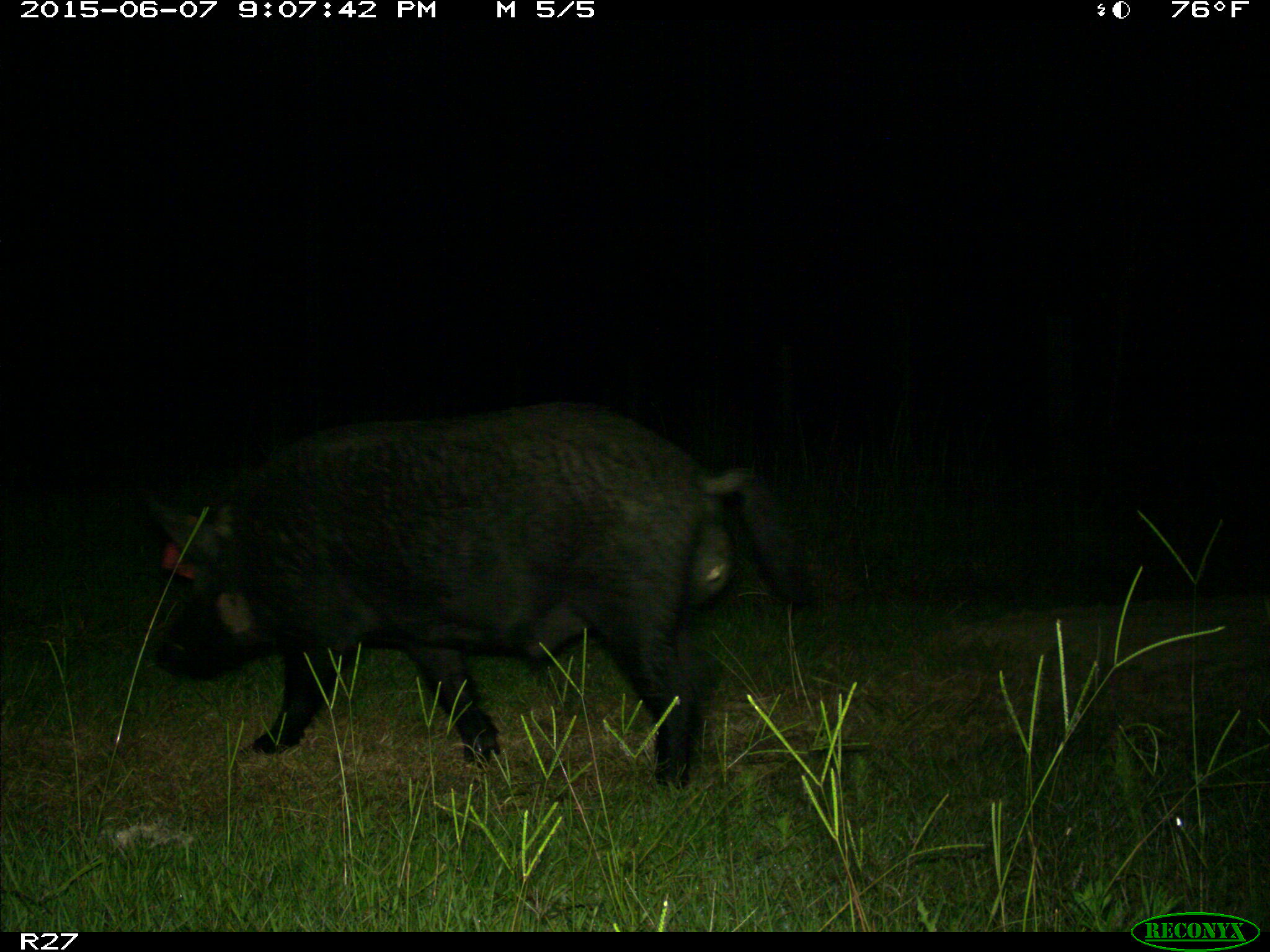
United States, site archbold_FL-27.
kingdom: Animalia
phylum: Chordata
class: Mammalia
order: Artiodactyla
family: Suidae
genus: Sus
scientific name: Sus scrofa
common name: wild boar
Sus scrofa (wild boar).